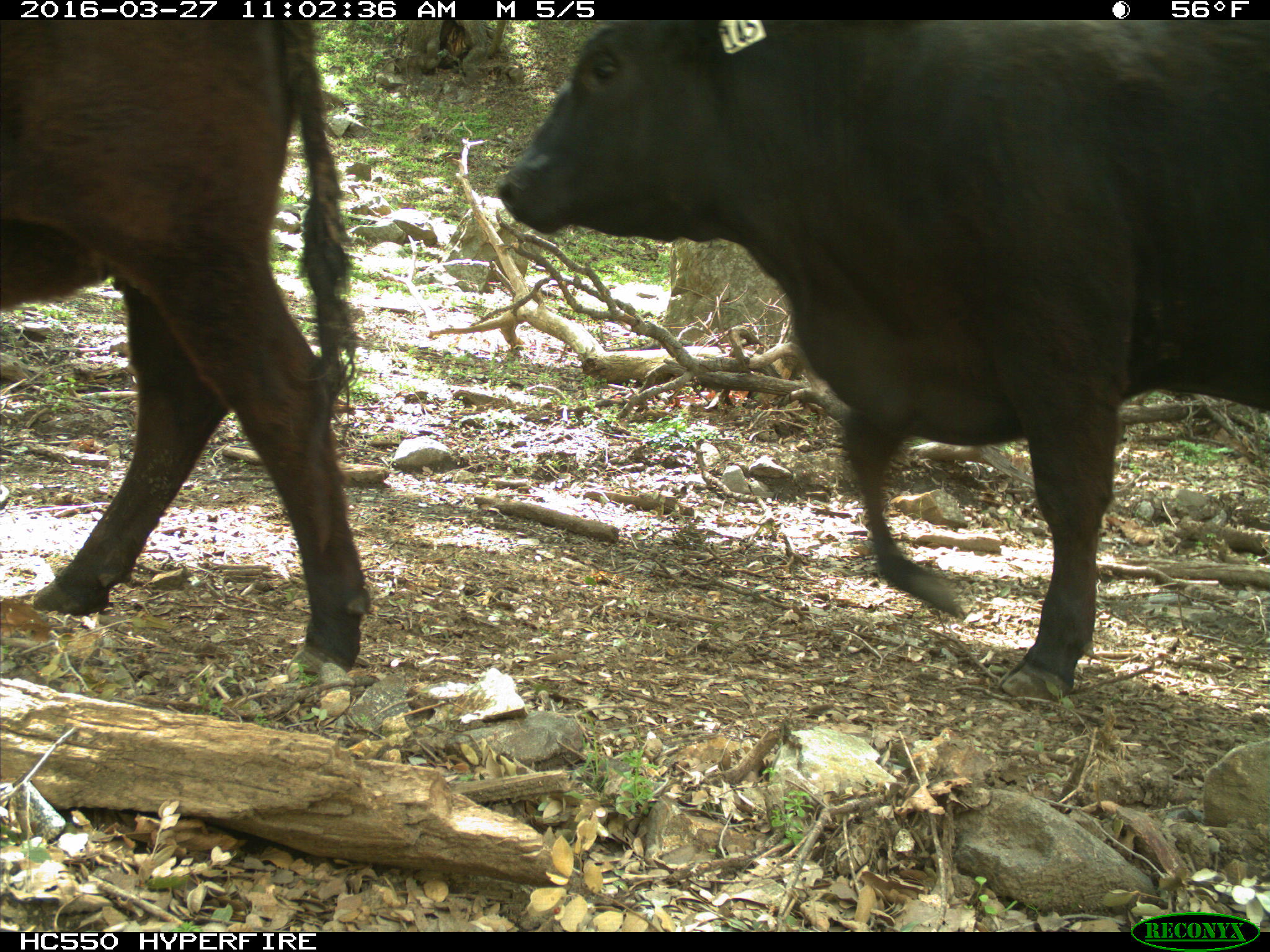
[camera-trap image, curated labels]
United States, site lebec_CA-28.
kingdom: Animalia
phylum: Chordata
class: Mammalia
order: Artiodactyla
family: Bovidae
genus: Bos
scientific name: Bos taurus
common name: domestic cow